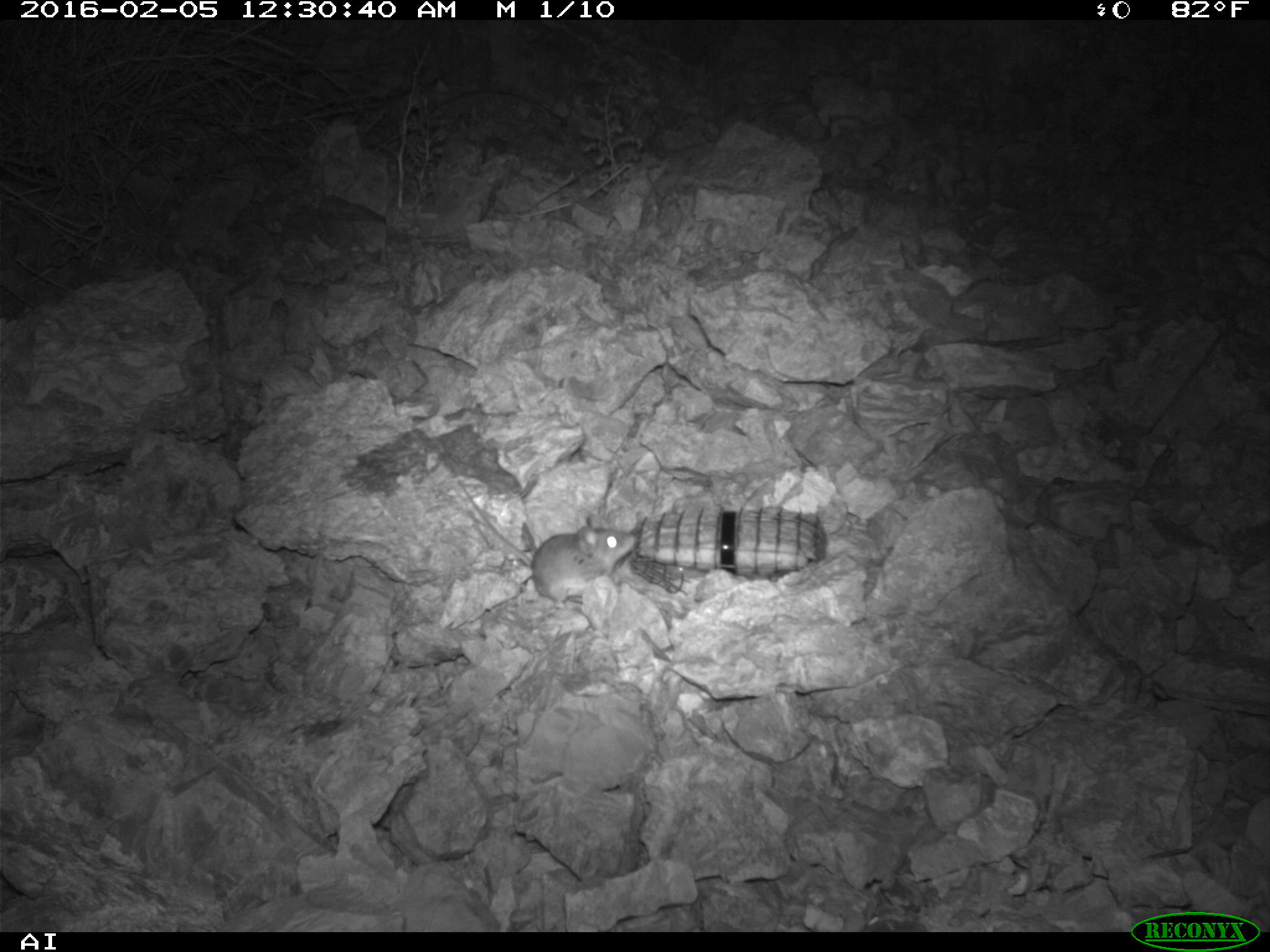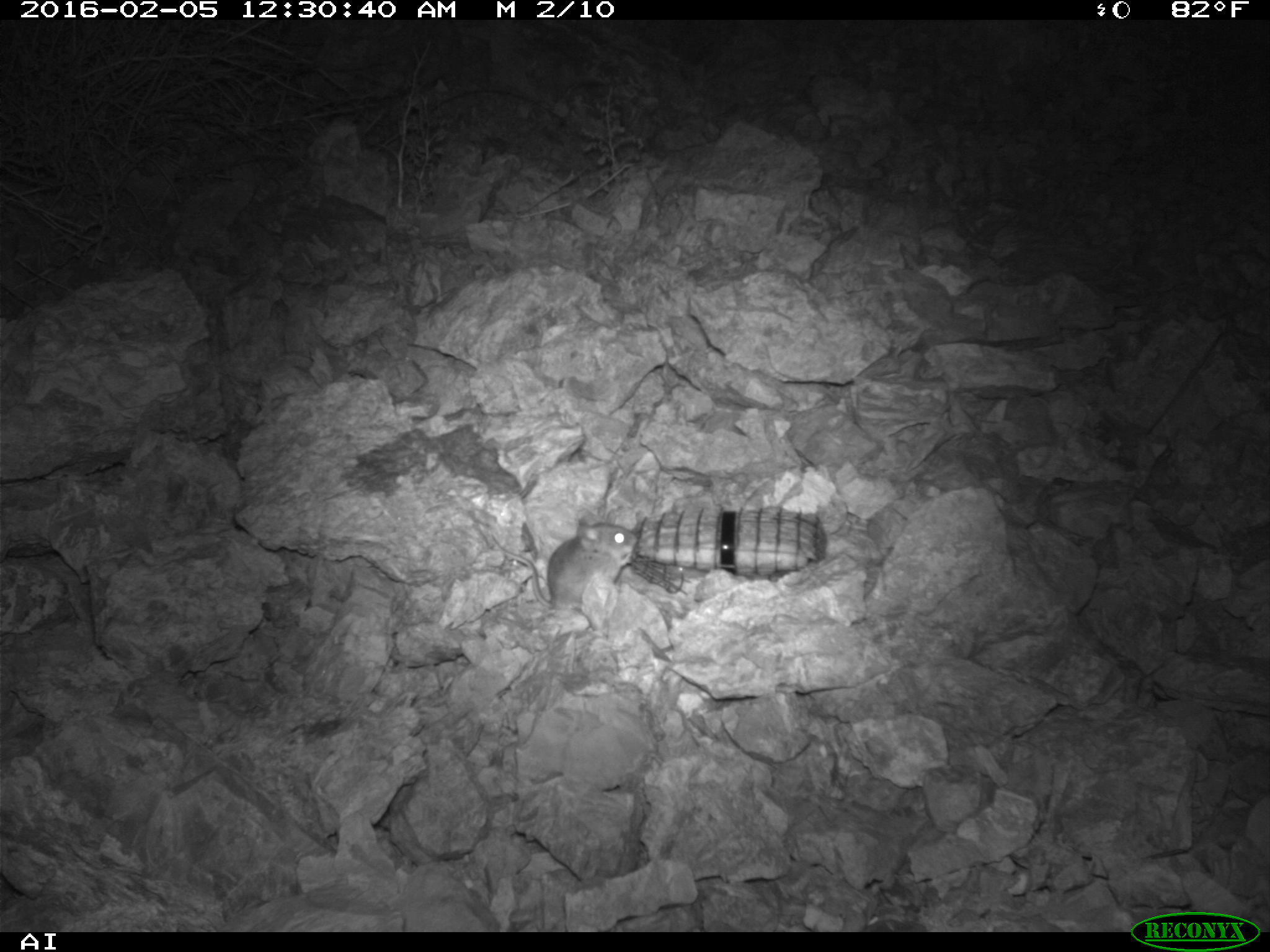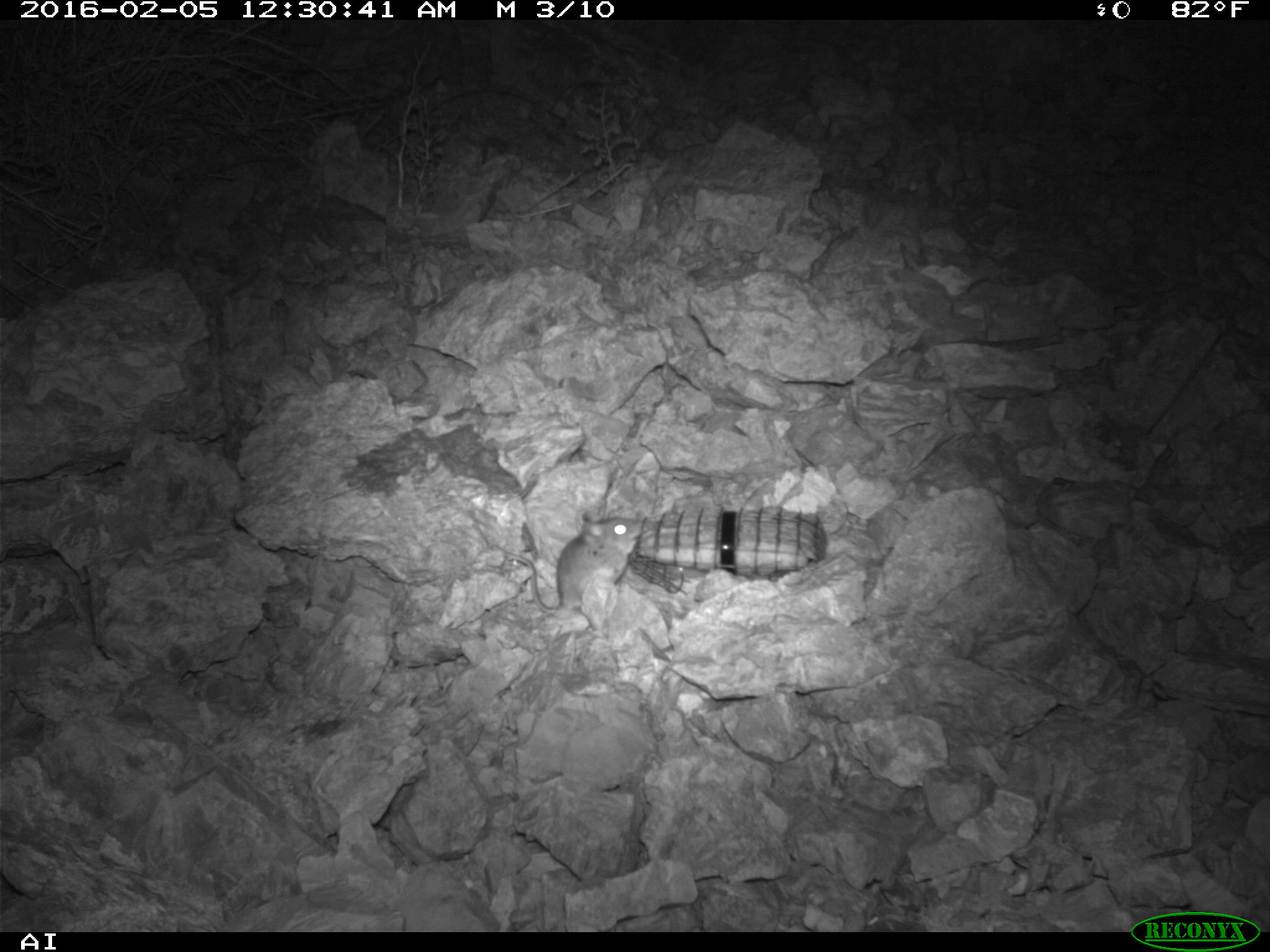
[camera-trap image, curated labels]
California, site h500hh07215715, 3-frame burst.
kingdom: Animalia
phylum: Chordata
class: Mammalia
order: Rodentia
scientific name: Rodentia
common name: rodent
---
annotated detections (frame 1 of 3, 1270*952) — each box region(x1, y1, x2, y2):
rodent: region(450, 480, 638, 604)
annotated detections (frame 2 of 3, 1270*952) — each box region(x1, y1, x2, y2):
rodent: region(492, 517, 637, 610)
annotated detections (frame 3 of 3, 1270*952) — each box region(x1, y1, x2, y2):
rodent: region(504, 514, 642, 613)